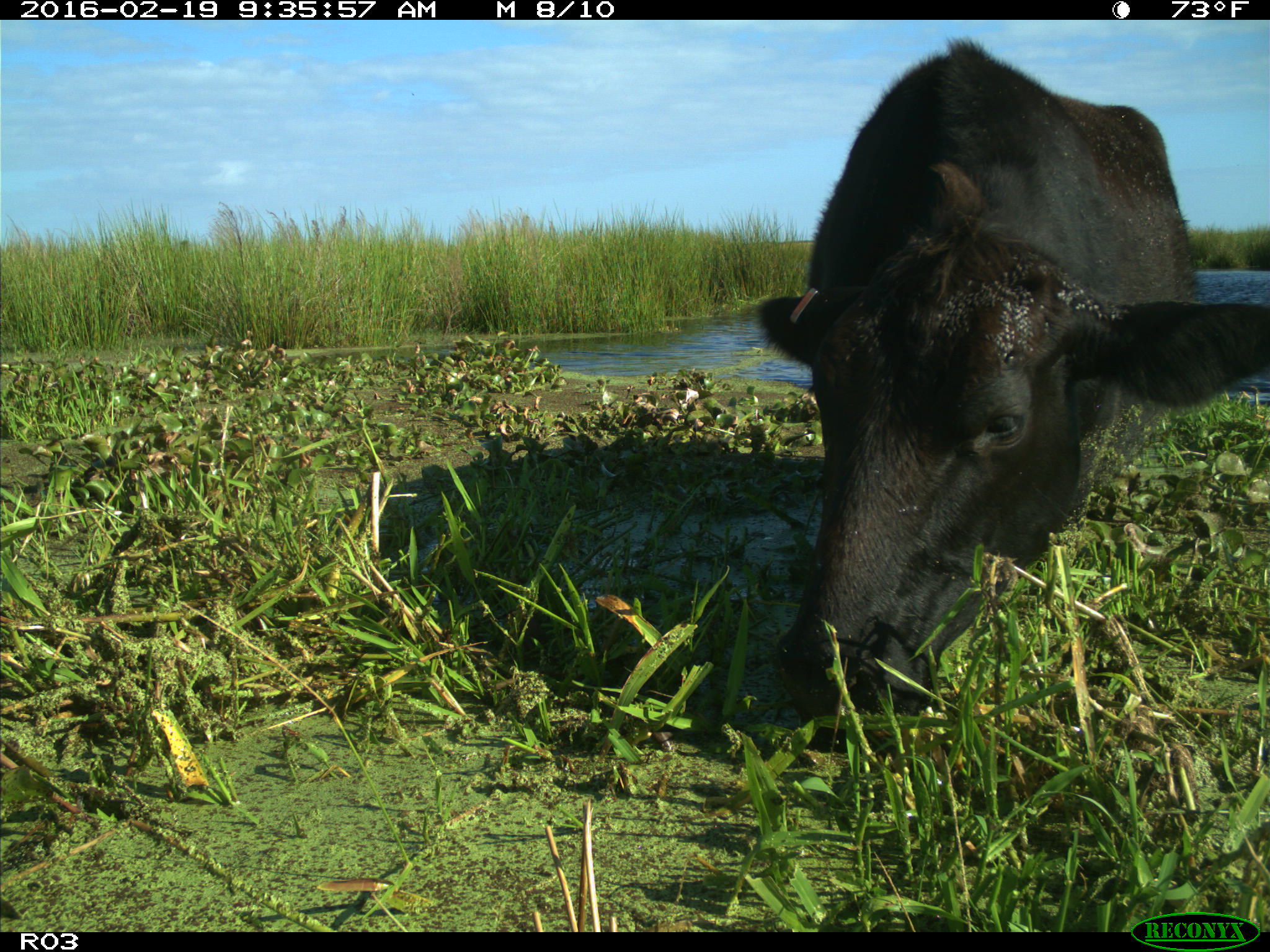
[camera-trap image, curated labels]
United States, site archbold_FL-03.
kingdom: Animalia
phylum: Chordata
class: Mammalia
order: Artiodactyla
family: Bovidae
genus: Bos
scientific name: Bos taurus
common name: domestic cow